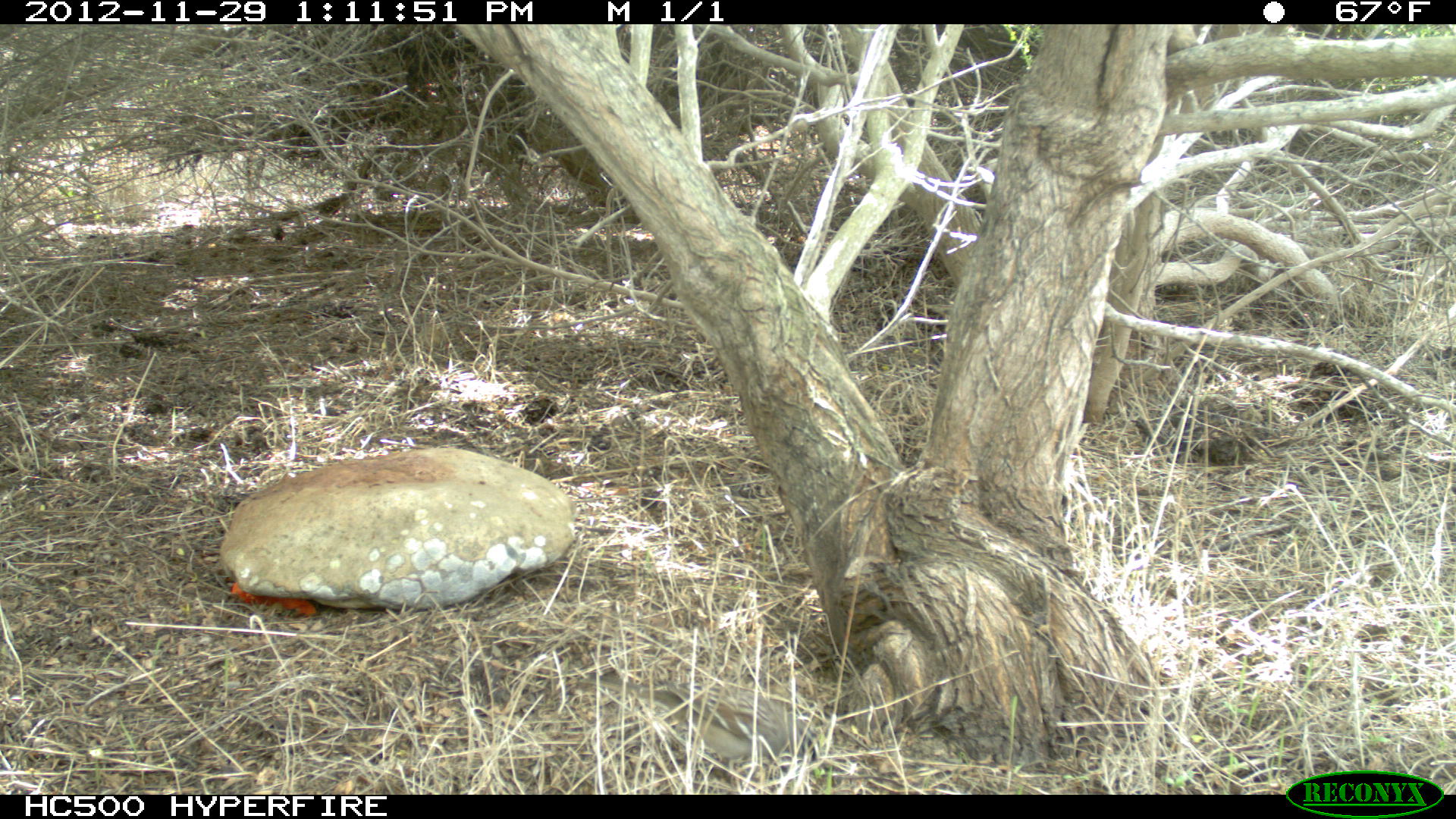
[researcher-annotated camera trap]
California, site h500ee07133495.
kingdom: Animalia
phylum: Chordata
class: Aves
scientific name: Aves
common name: bird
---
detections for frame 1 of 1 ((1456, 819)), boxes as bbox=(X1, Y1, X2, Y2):
bird: bbox=(580, 676, 824, 761)